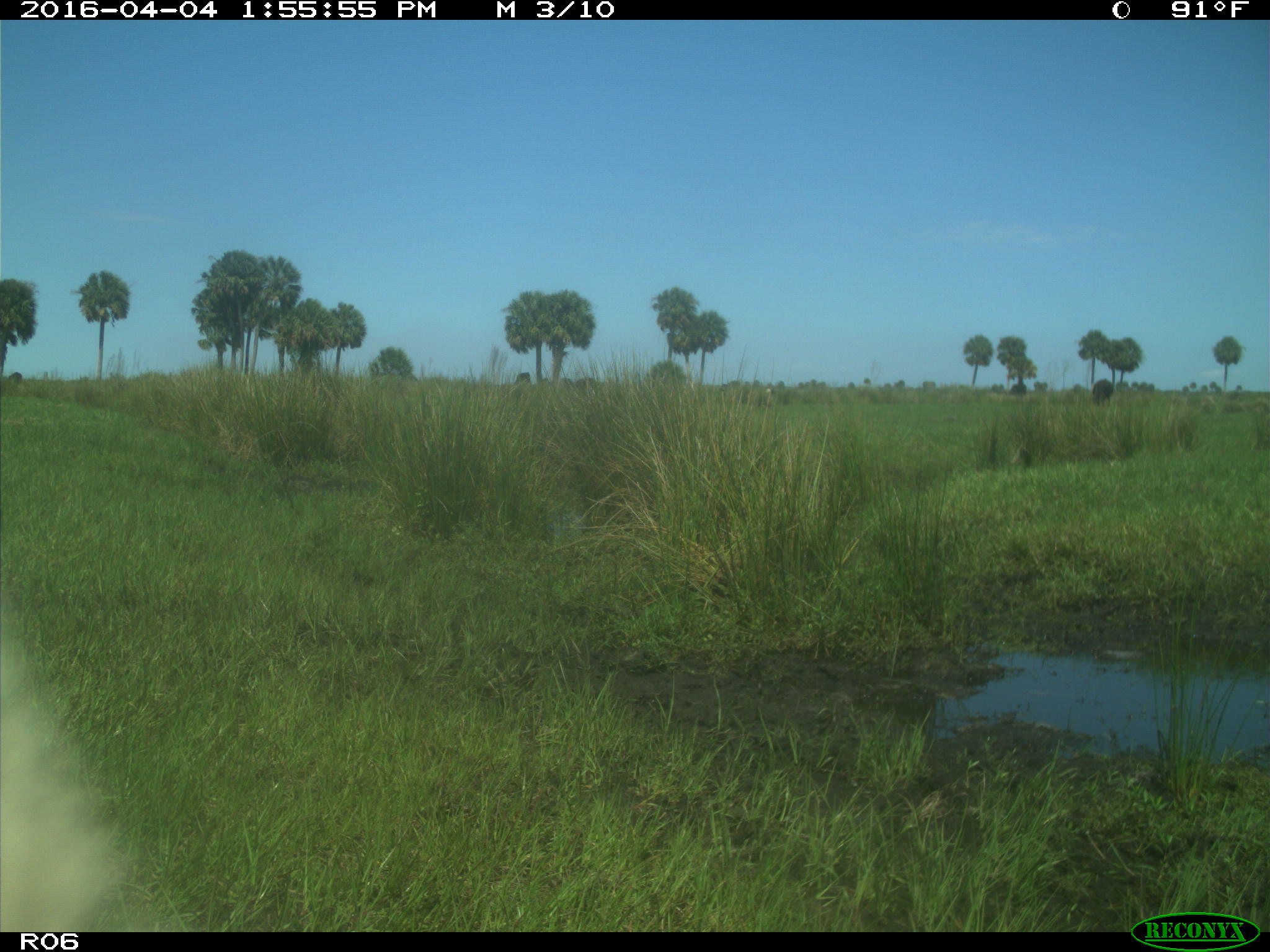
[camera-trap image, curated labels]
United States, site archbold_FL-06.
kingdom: Animalia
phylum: Chordata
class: Mammalia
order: Artiodactyla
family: Bovidae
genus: Bos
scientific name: Bos taurus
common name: domestic cow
Bos taurus (domestic cow).